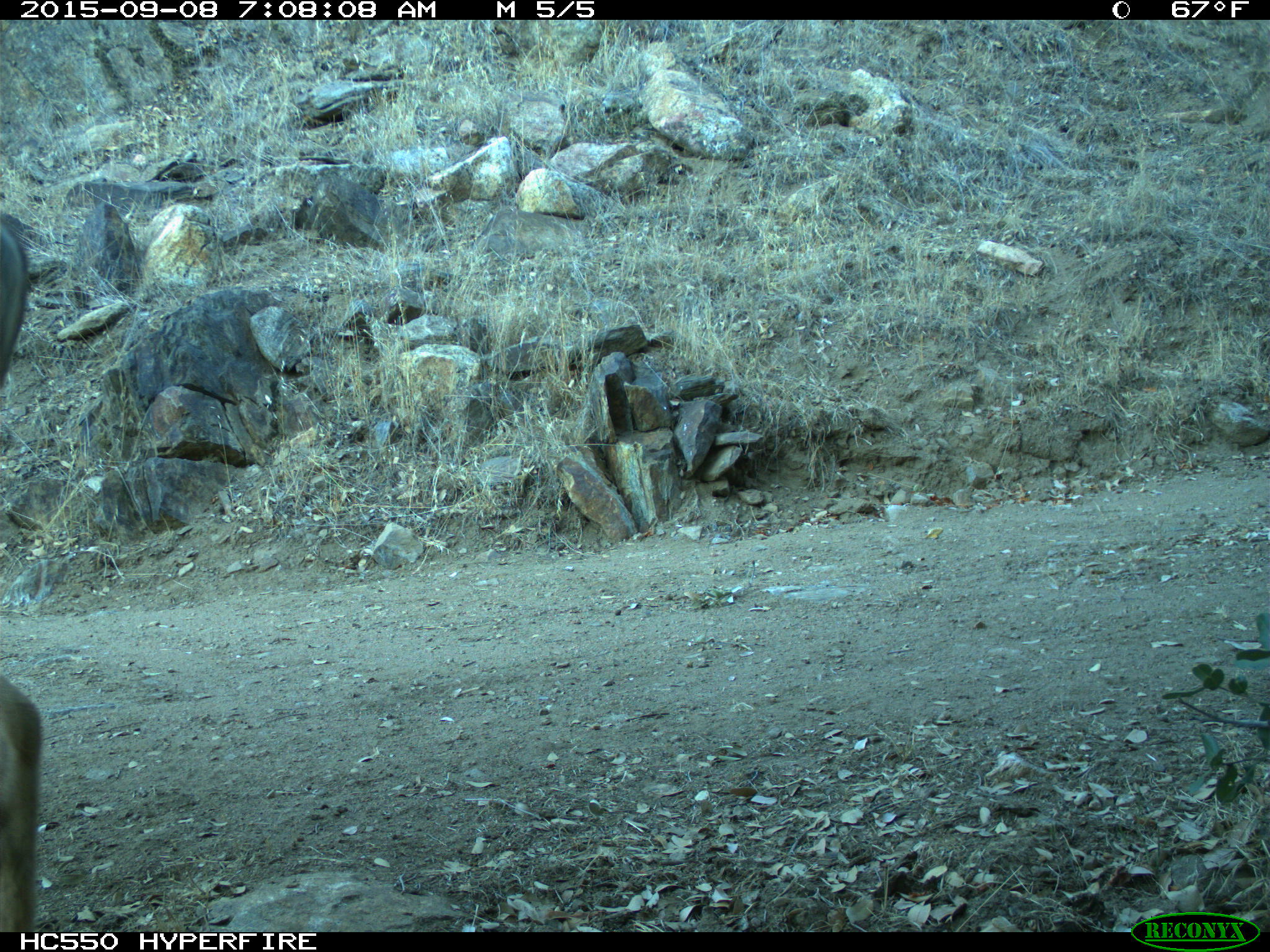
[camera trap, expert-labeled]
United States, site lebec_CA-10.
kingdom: Animalia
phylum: Chordata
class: Mammalia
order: Artiodactyla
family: Cervidae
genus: Odocoileus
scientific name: Odocoileus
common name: deer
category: unidentified deer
Unidentified deer (deer) (Odocoileus).